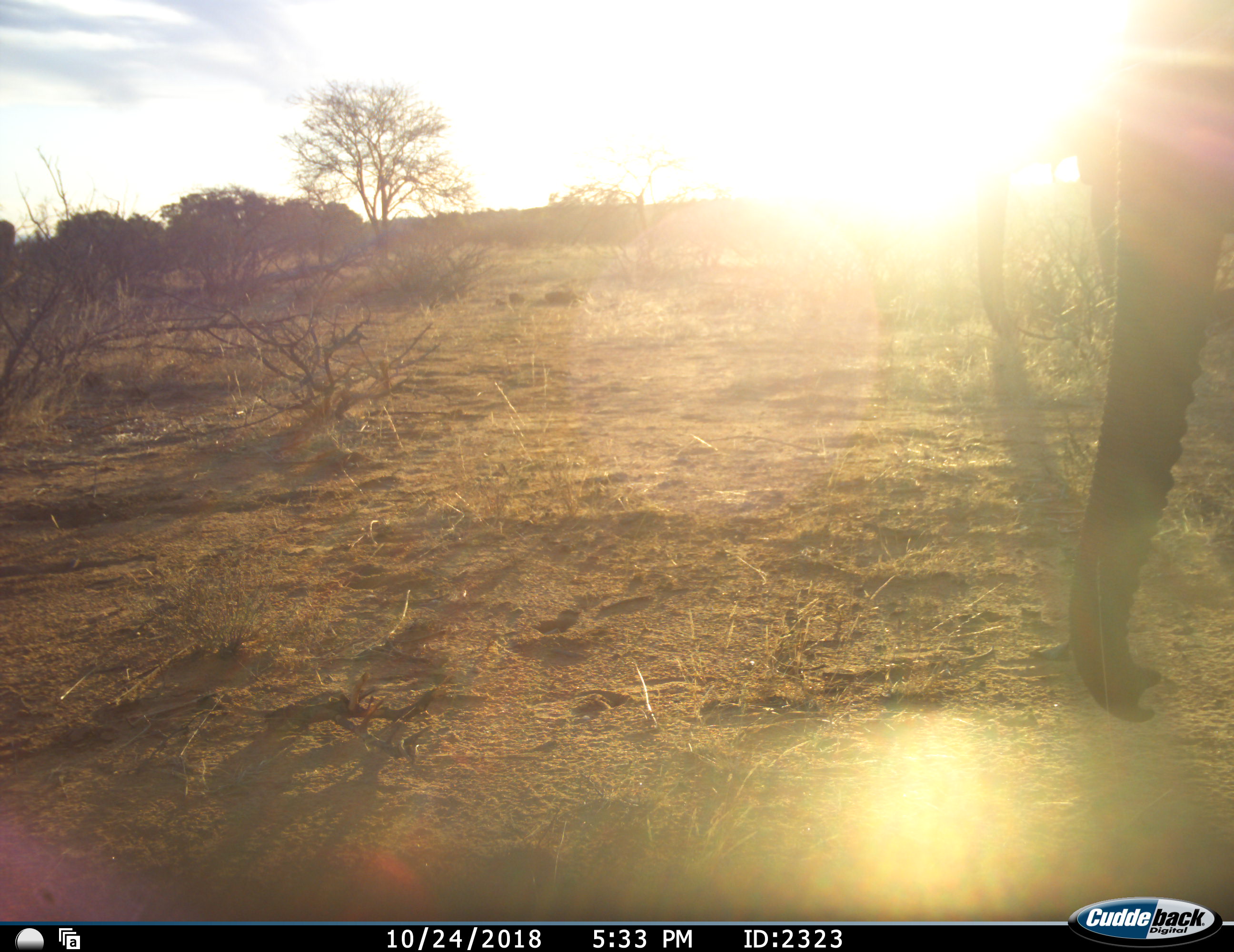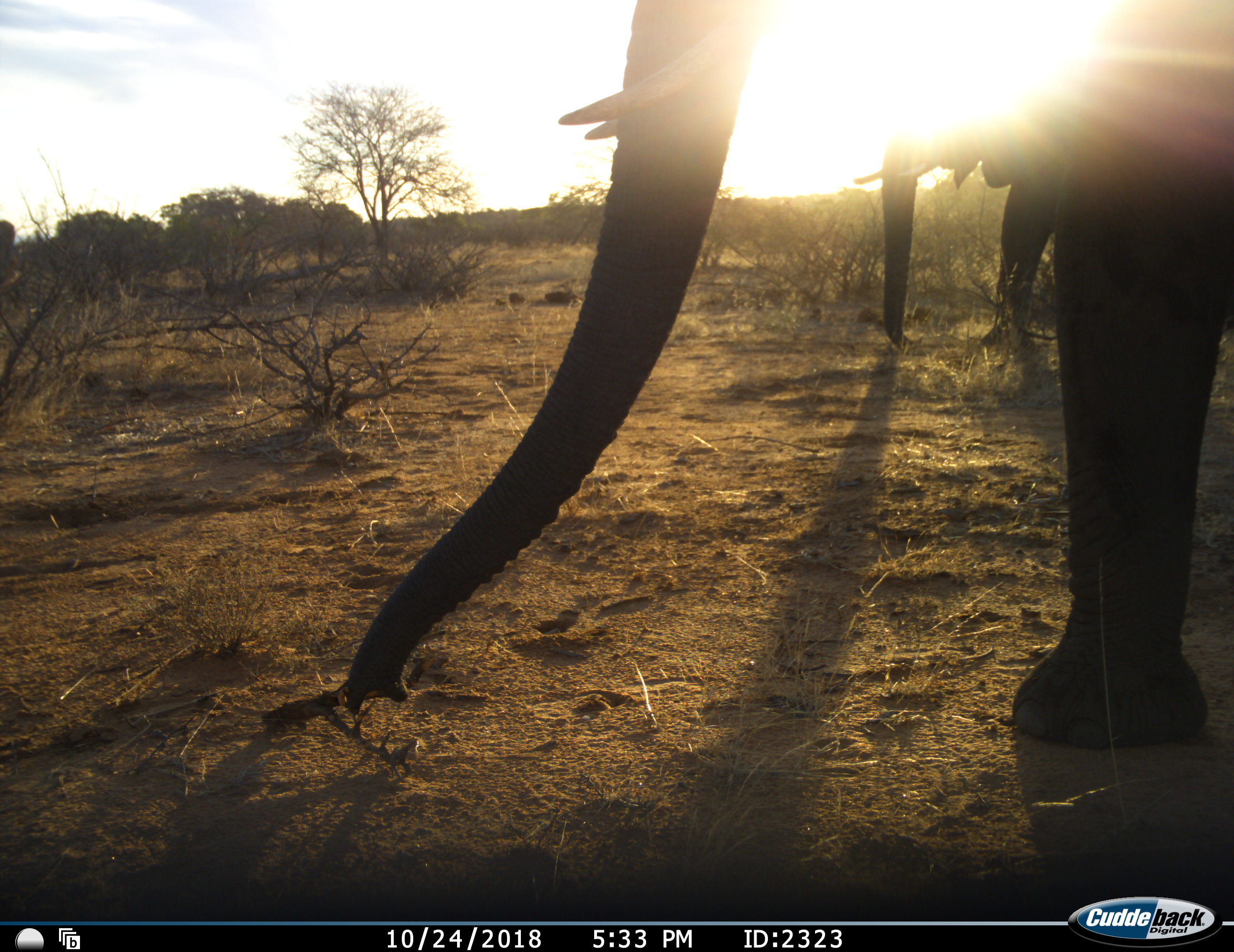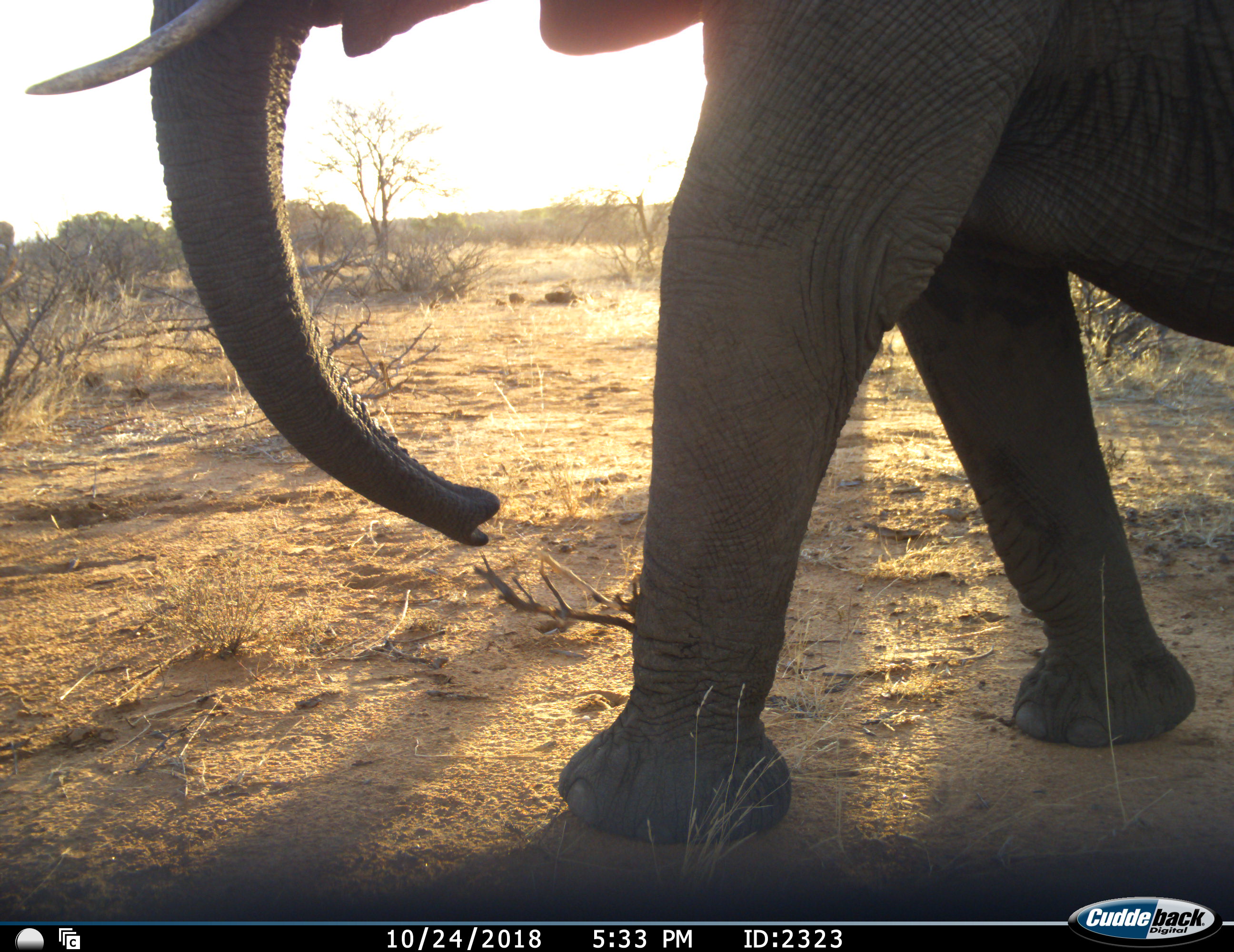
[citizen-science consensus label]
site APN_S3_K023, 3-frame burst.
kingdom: Animalia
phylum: Chordata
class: Mammalia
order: Proboscidea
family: Elephantidae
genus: Loxodonta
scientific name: Loxodonta africana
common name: african bush elephant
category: elephant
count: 2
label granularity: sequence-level